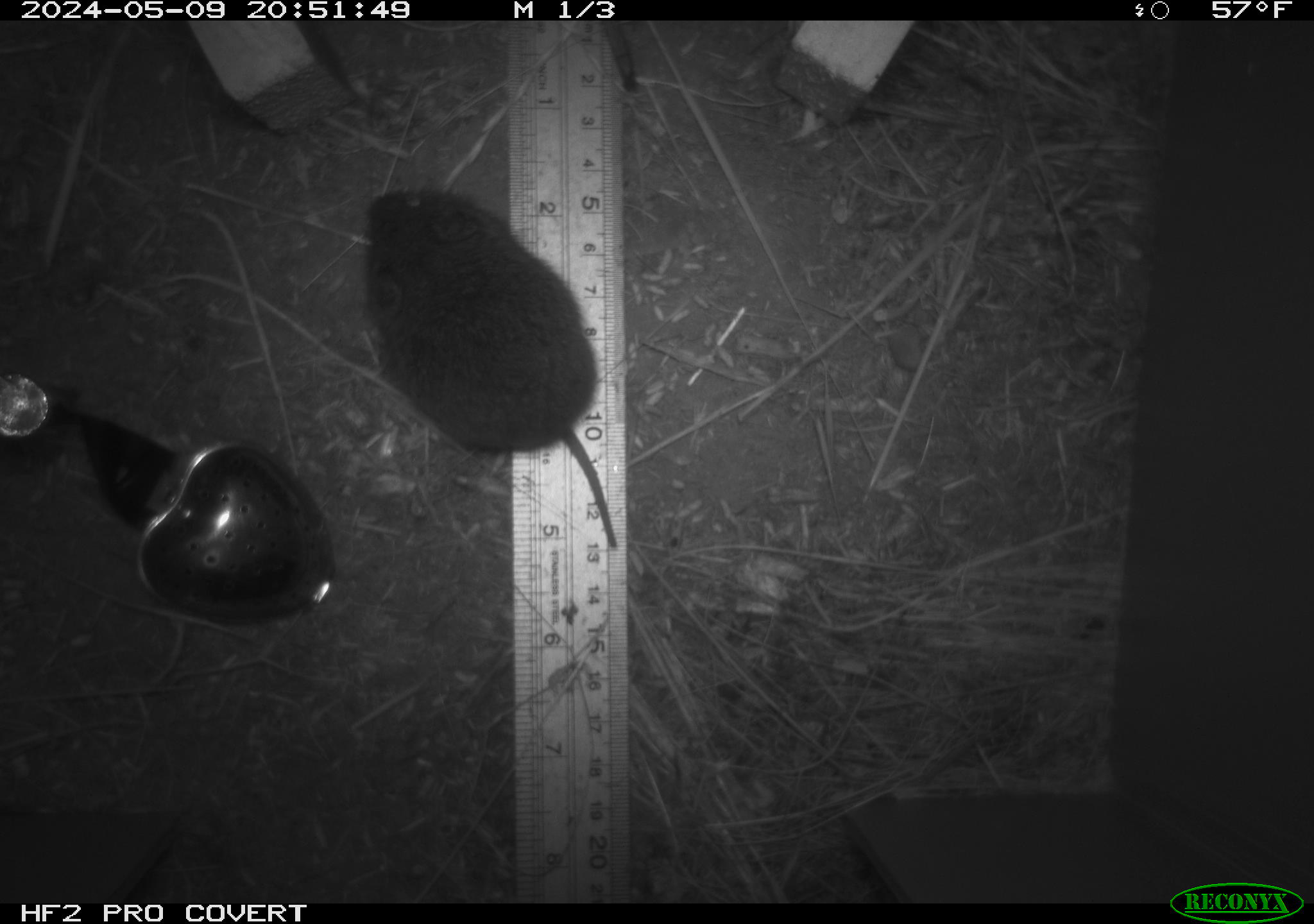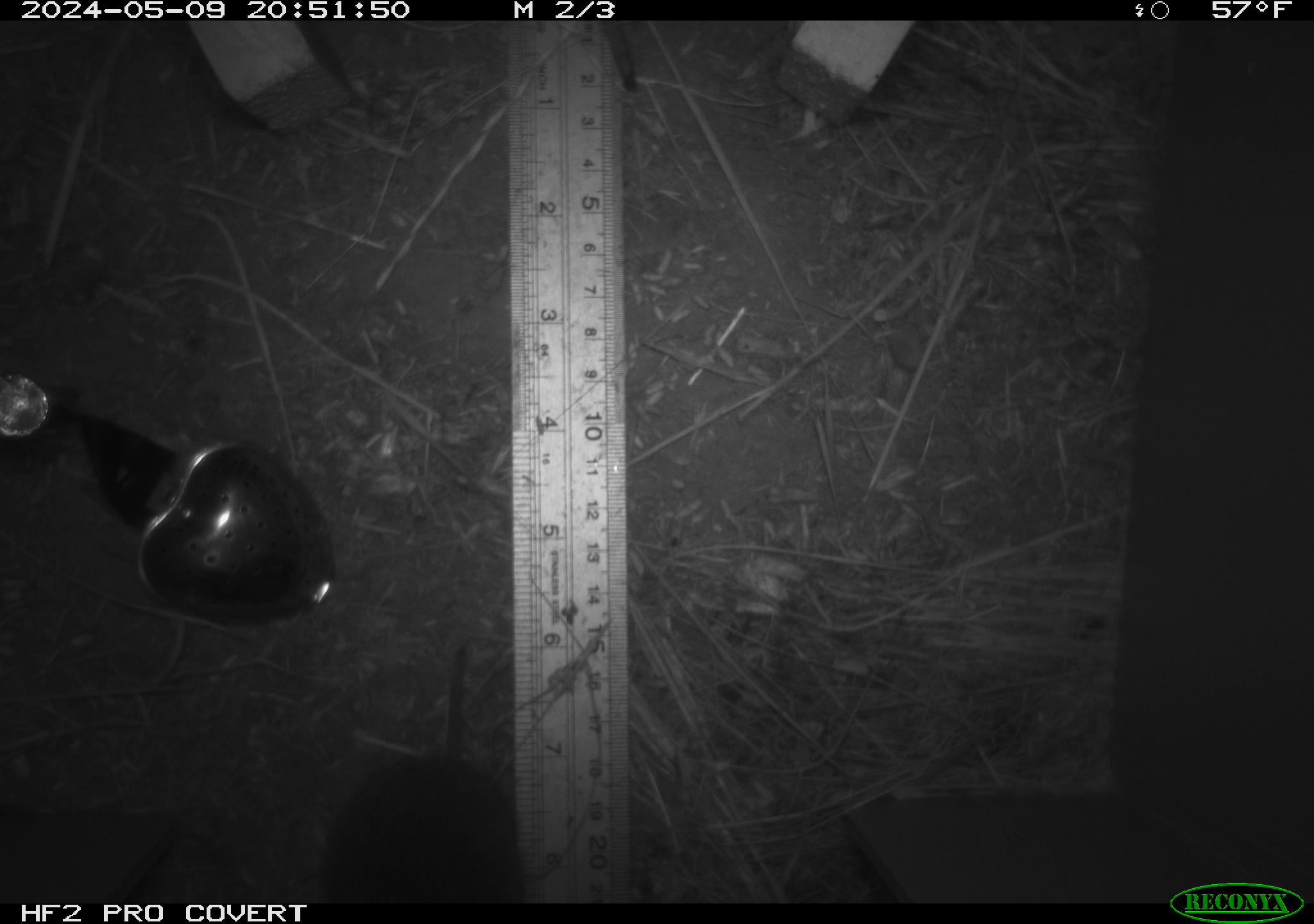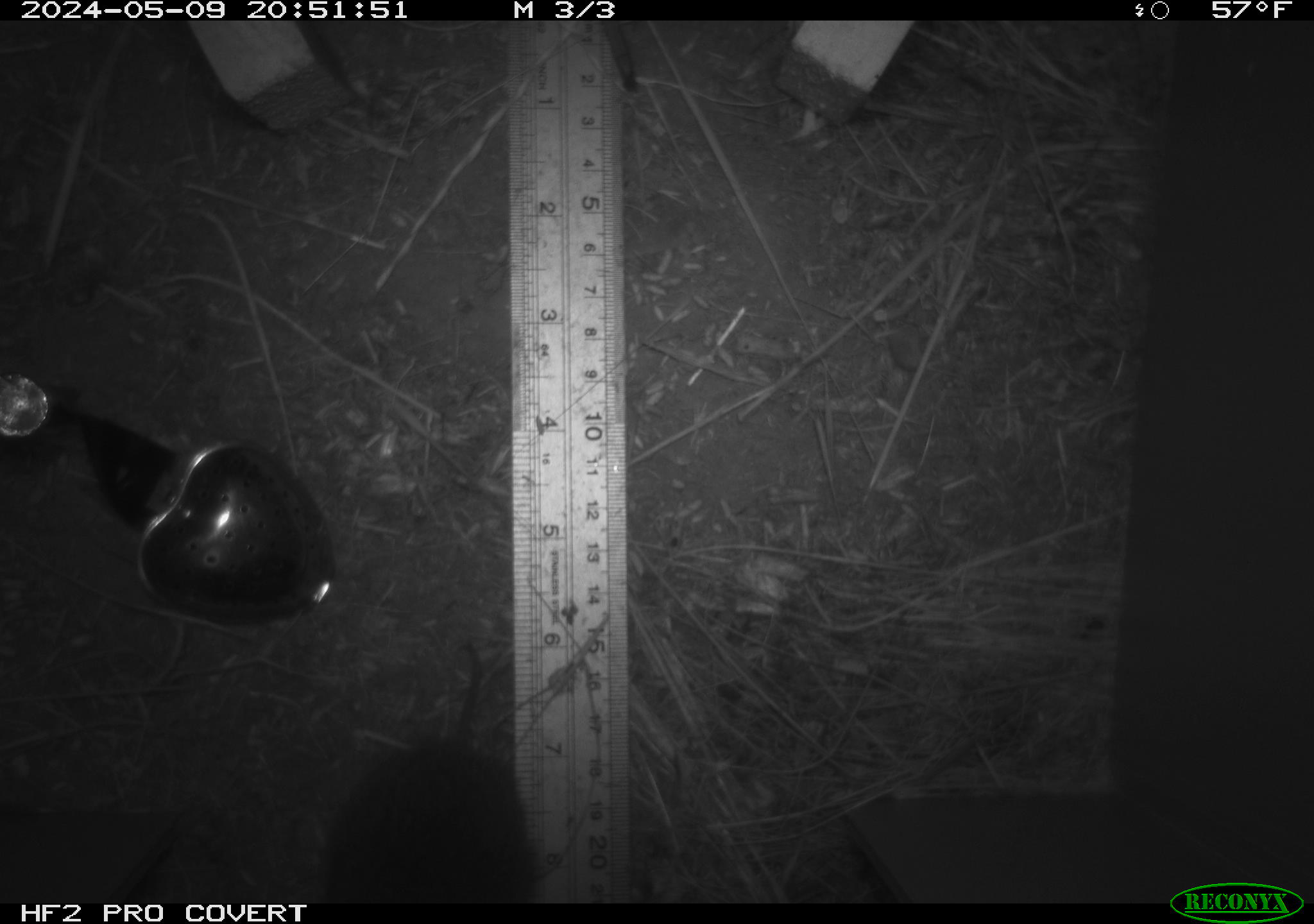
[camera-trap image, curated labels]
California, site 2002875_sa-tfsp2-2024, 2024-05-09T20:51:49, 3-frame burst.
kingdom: Animalia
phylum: Chordata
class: Mammalia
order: Rodentia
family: Cricetidae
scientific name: Arvicolinae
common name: voles, lemmings, and muskrats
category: arvicolinae subfamily